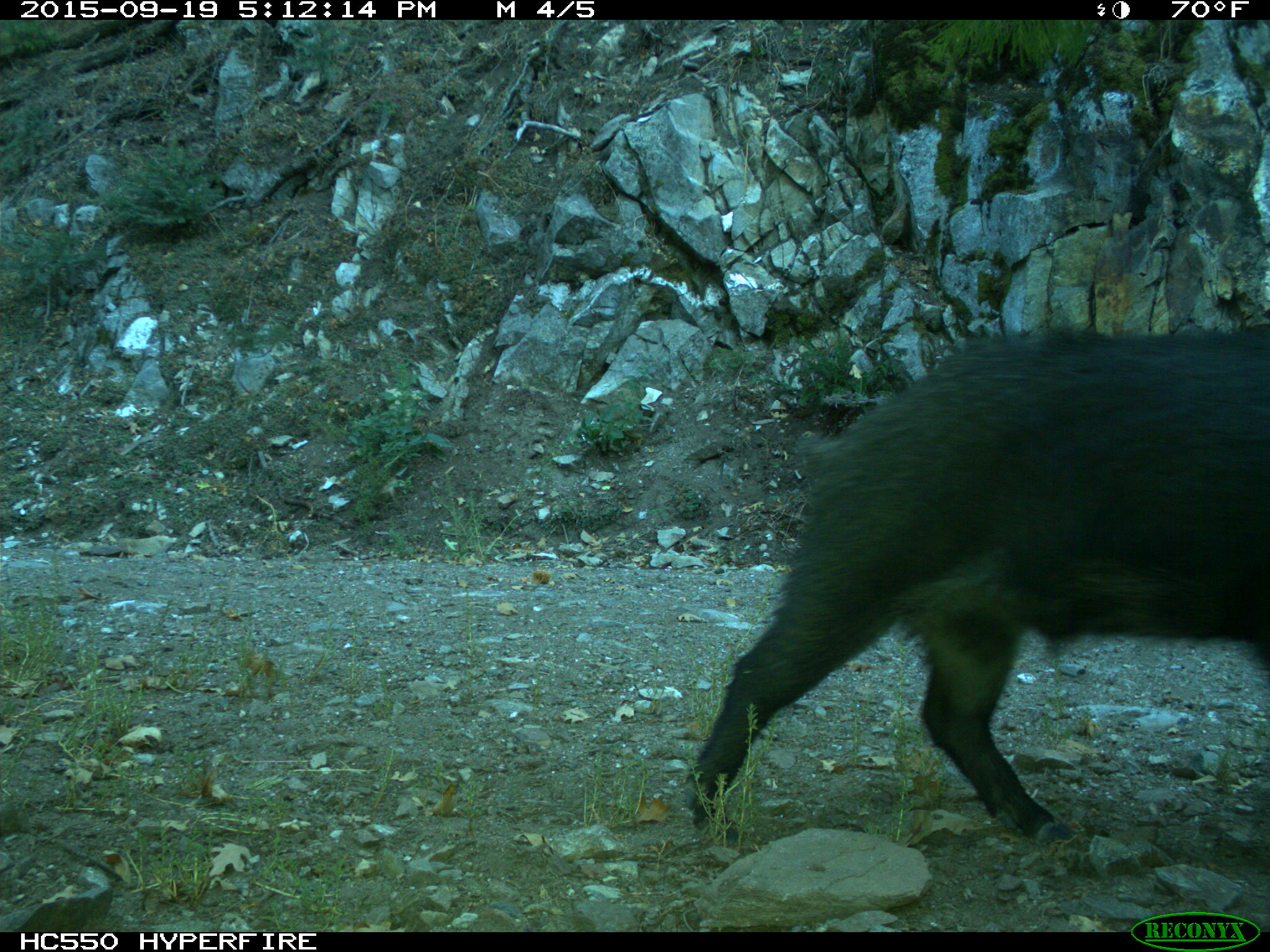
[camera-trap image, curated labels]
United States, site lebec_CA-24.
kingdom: Animalia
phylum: Chordata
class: Mammalia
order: Artiodactyla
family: Suidae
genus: Sus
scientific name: Sus scrofa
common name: wild boar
Sus scrofa (wild boar).